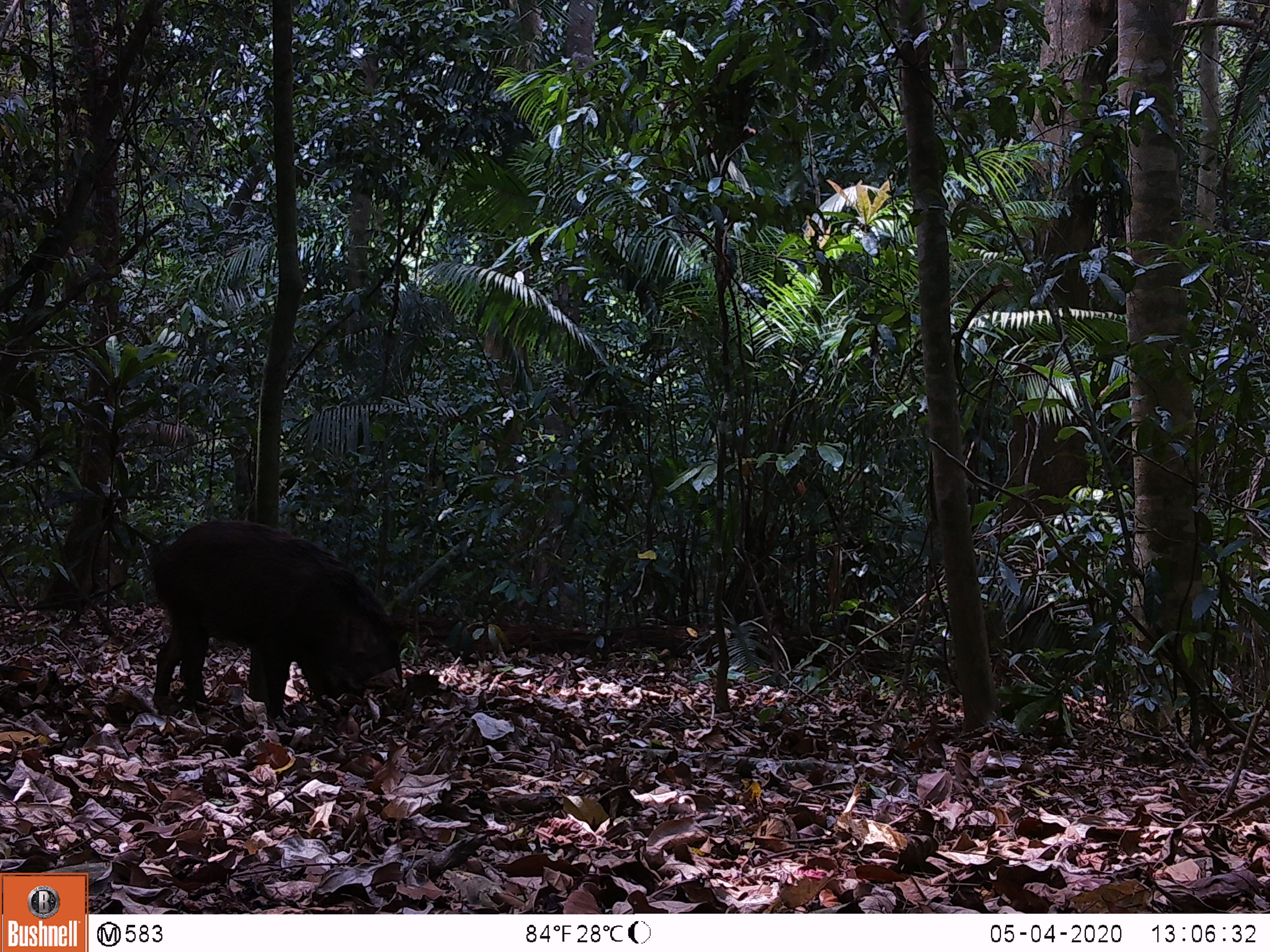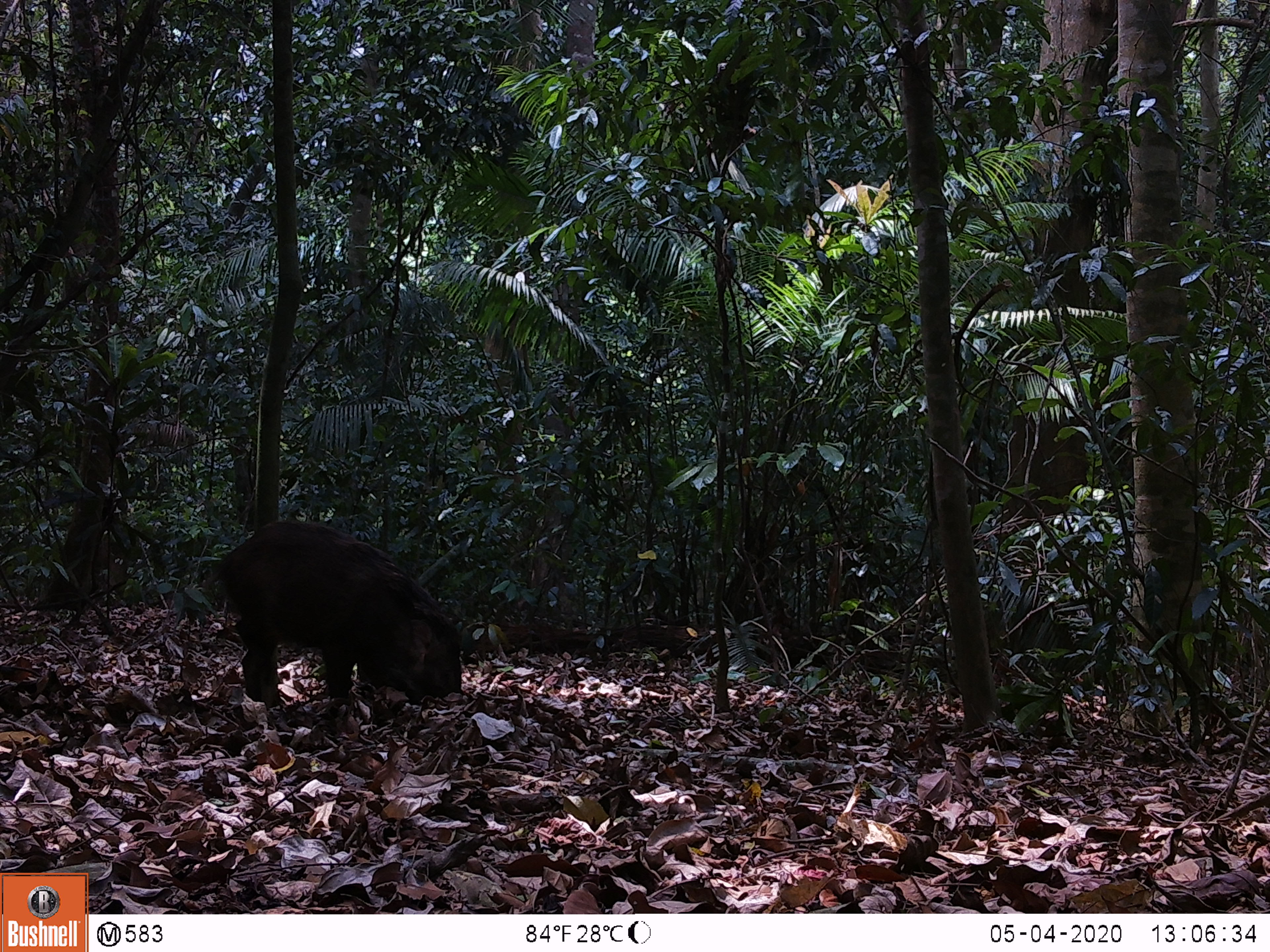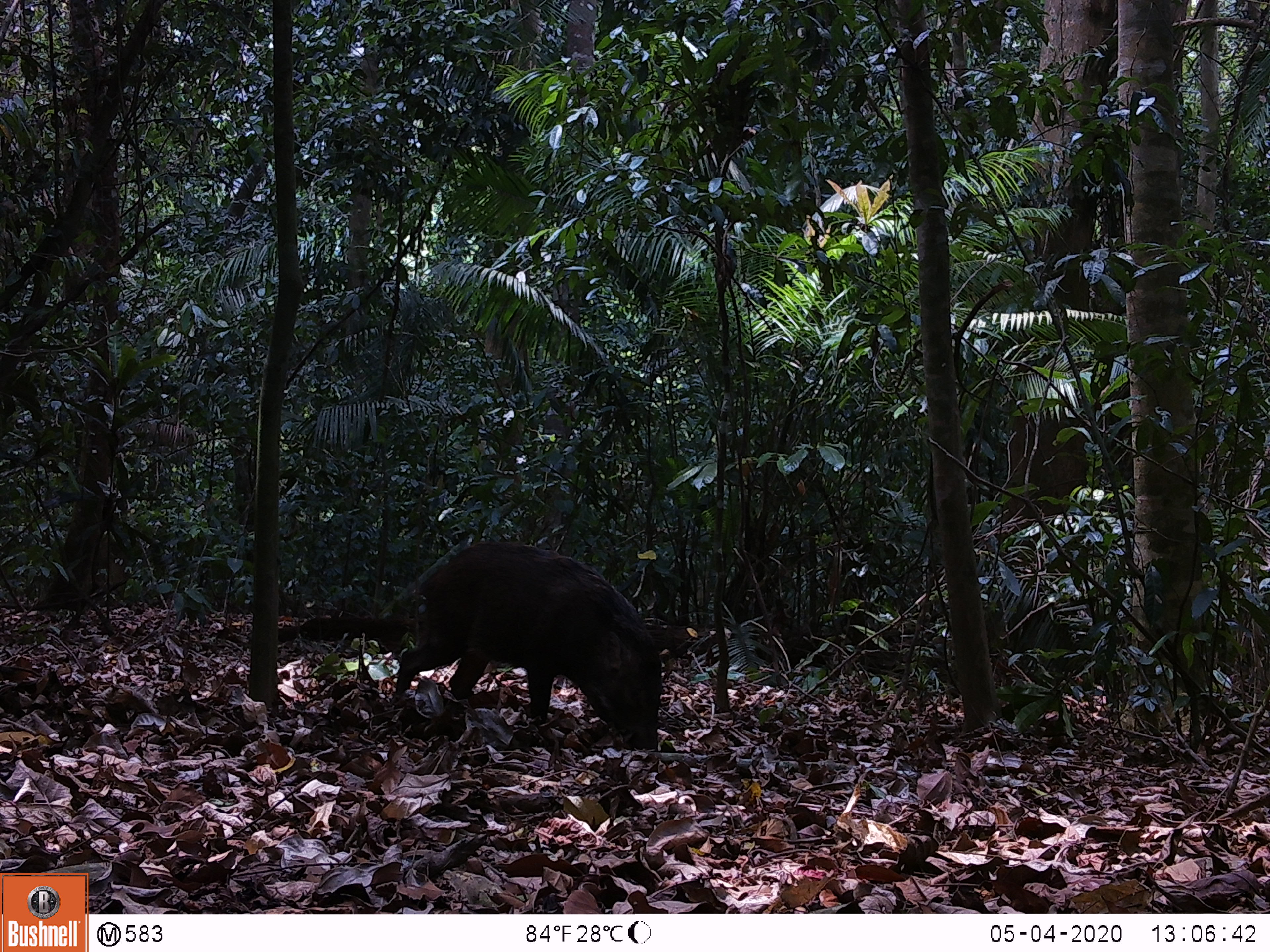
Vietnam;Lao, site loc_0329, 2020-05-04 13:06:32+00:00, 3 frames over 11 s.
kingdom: Animalia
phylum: Chordata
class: Mammalia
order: Artiodactyla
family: Suidae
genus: Sus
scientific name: Sus scrofa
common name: eurasian wild pig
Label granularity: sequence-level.